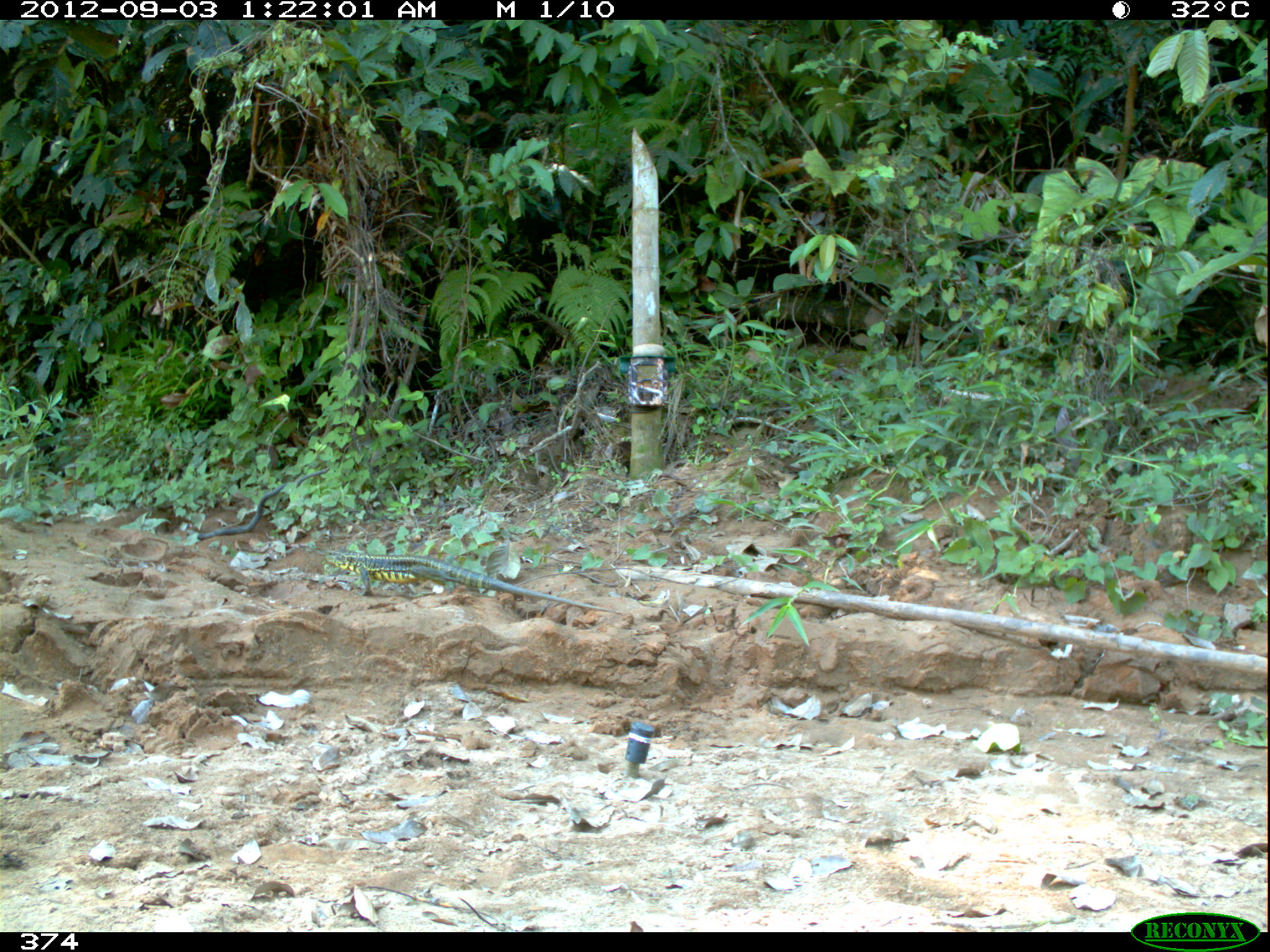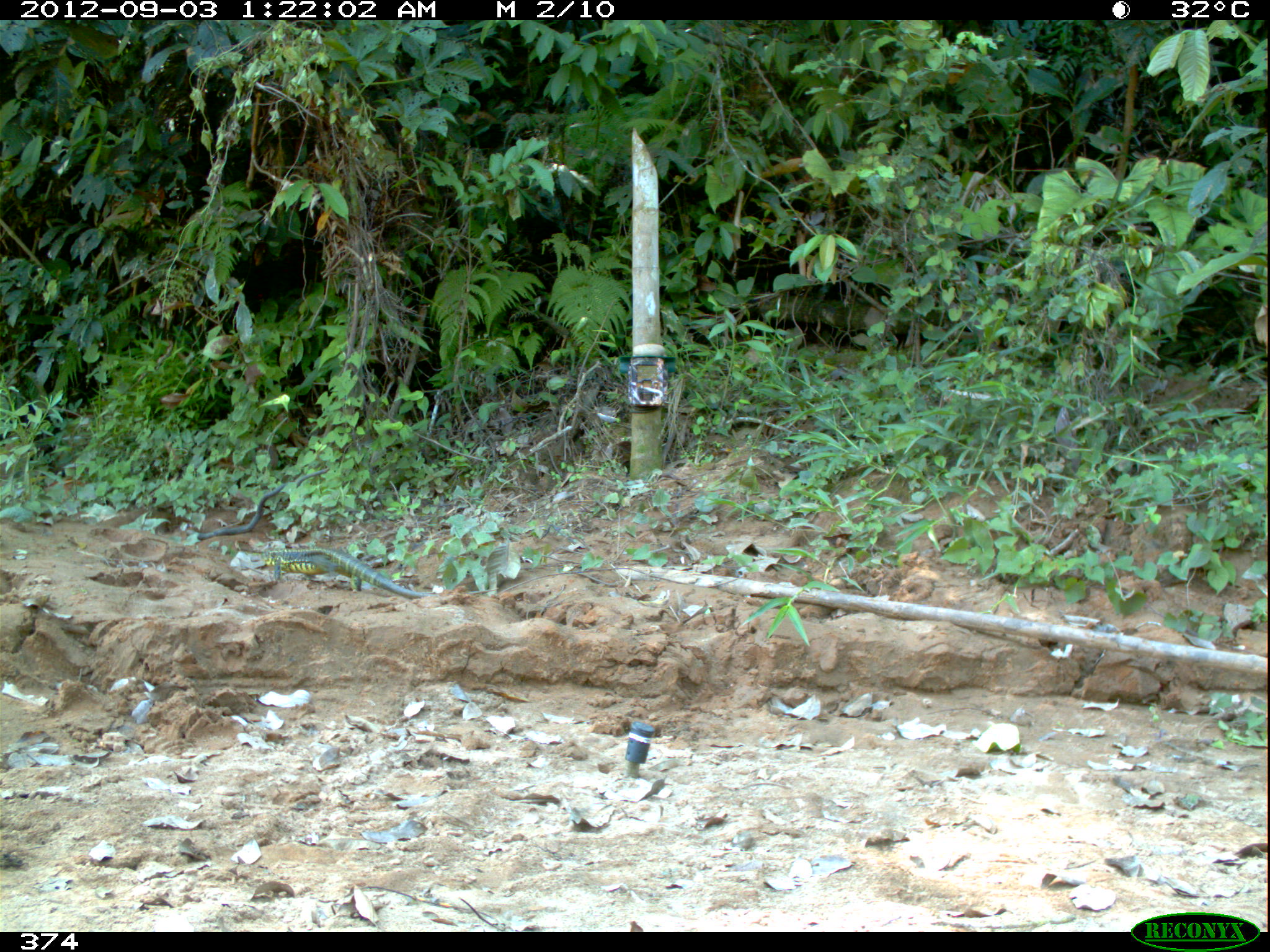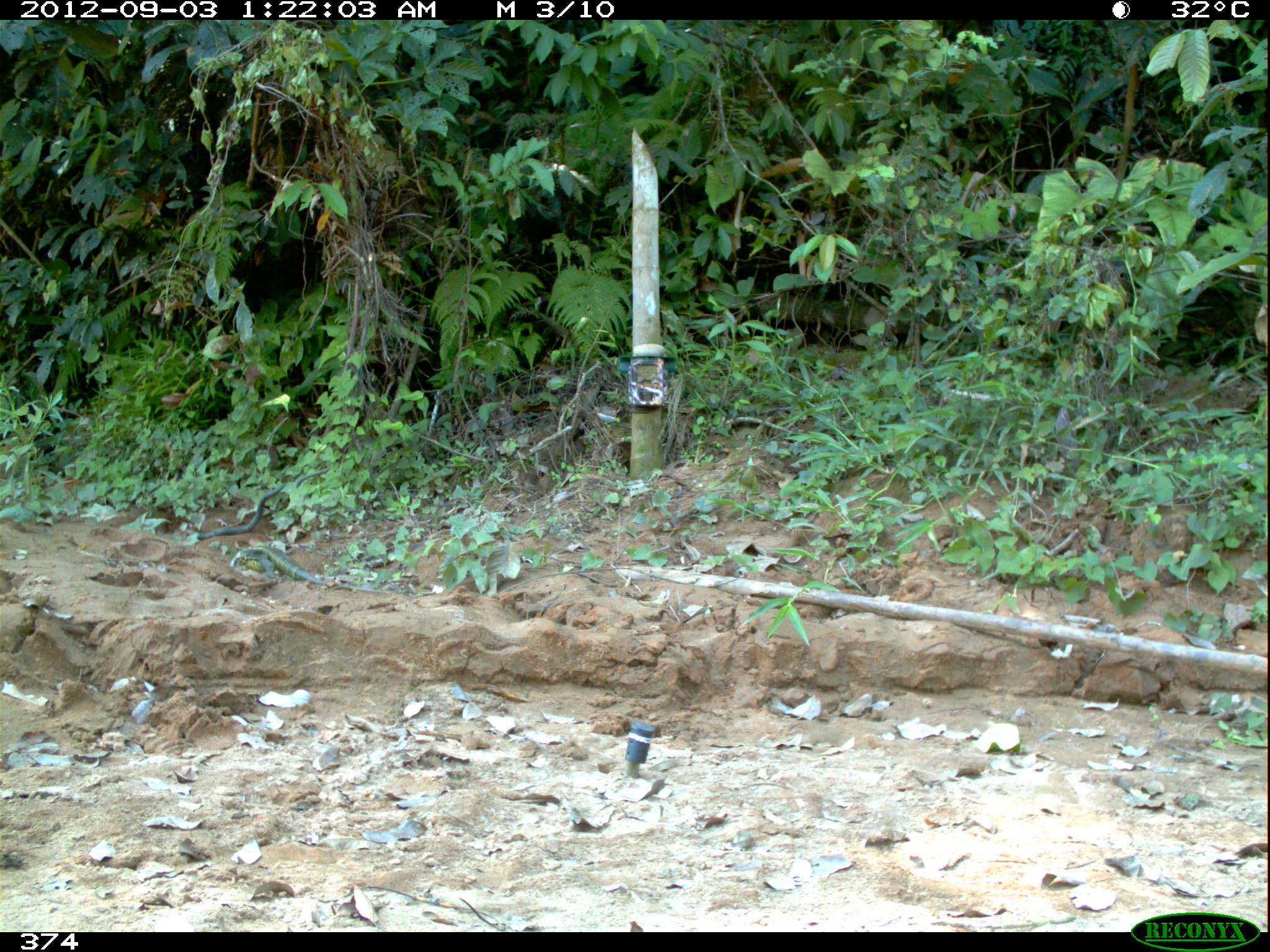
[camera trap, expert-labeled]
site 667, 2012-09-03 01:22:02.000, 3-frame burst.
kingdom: Animalia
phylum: Chordata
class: Reptilia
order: Squamata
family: Teiidae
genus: Tupinambis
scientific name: Tupinambis teguixin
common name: gold tegu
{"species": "Tupinambis teguixin (gold tegu)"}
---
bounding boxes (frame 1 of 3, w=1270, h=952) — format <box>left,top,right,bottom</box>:
tupinambis teguixin: <box>324,547,625,615</box>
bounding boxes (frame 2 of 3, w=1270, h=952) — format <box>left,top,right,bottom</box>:
tupinambis teguixin: <box>259,545,501,599</box>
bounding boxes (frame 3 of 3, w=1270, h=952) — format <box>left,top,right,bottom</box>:
tupinambis teguixin: <box>229,537,392,596</box>